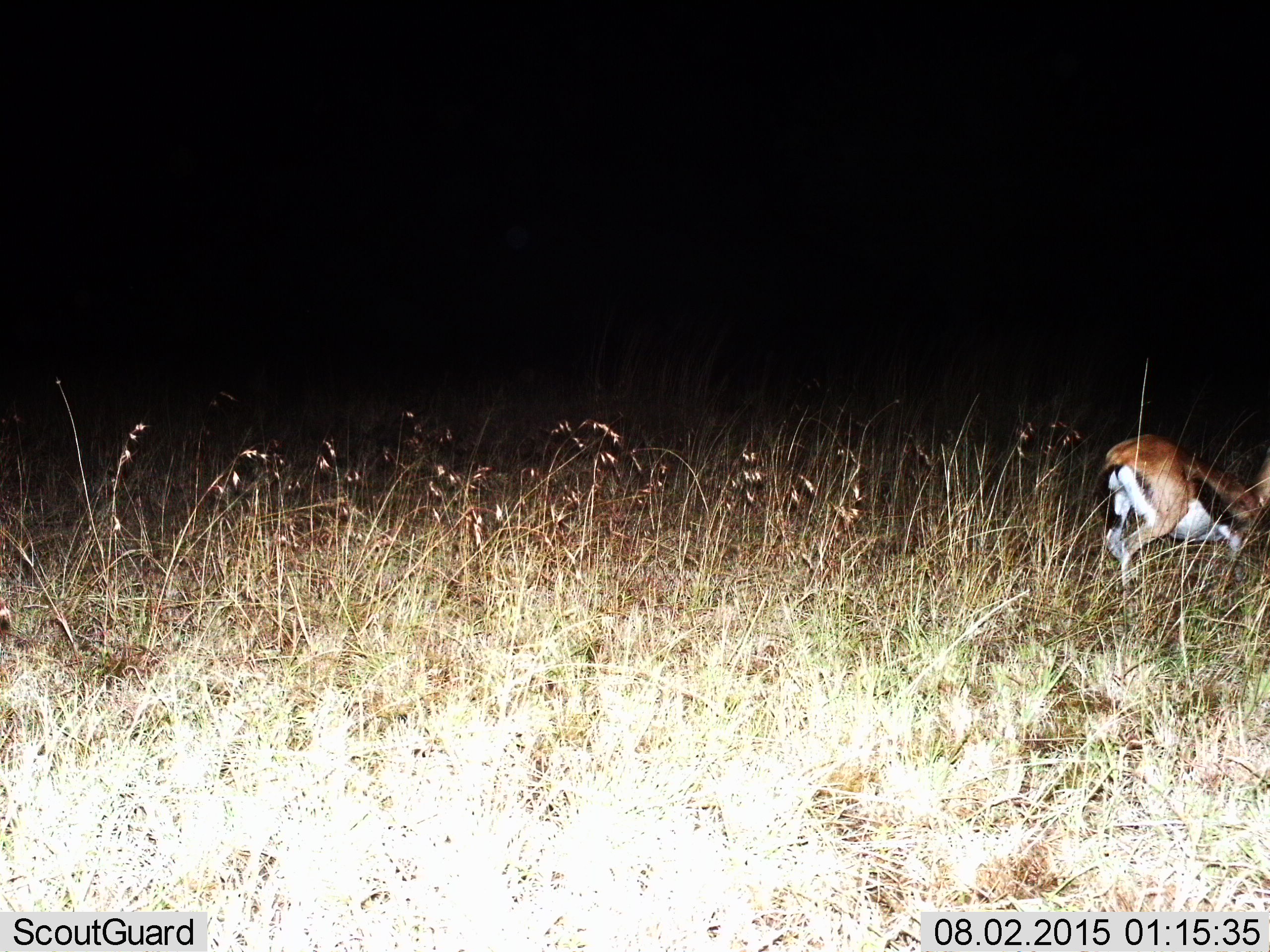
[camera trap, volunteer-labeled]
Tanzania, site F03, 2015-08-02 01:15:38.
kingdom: Animalia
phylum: Chordata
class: Mammalia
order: Artiodactyla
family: Bovidae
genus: Eudorcas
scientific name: Eudorcas thomsonii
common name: thomson's gazelle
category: gazellethomsons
Gazellethomsons (thomson's gazelle) (Eudorcas thomsonii), count 1. Behavior (volunteer vote fractions): standing 11%, resting 0%, moving 84%, interacting 5%. Young present (vote fraction): 0%. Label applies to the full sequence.